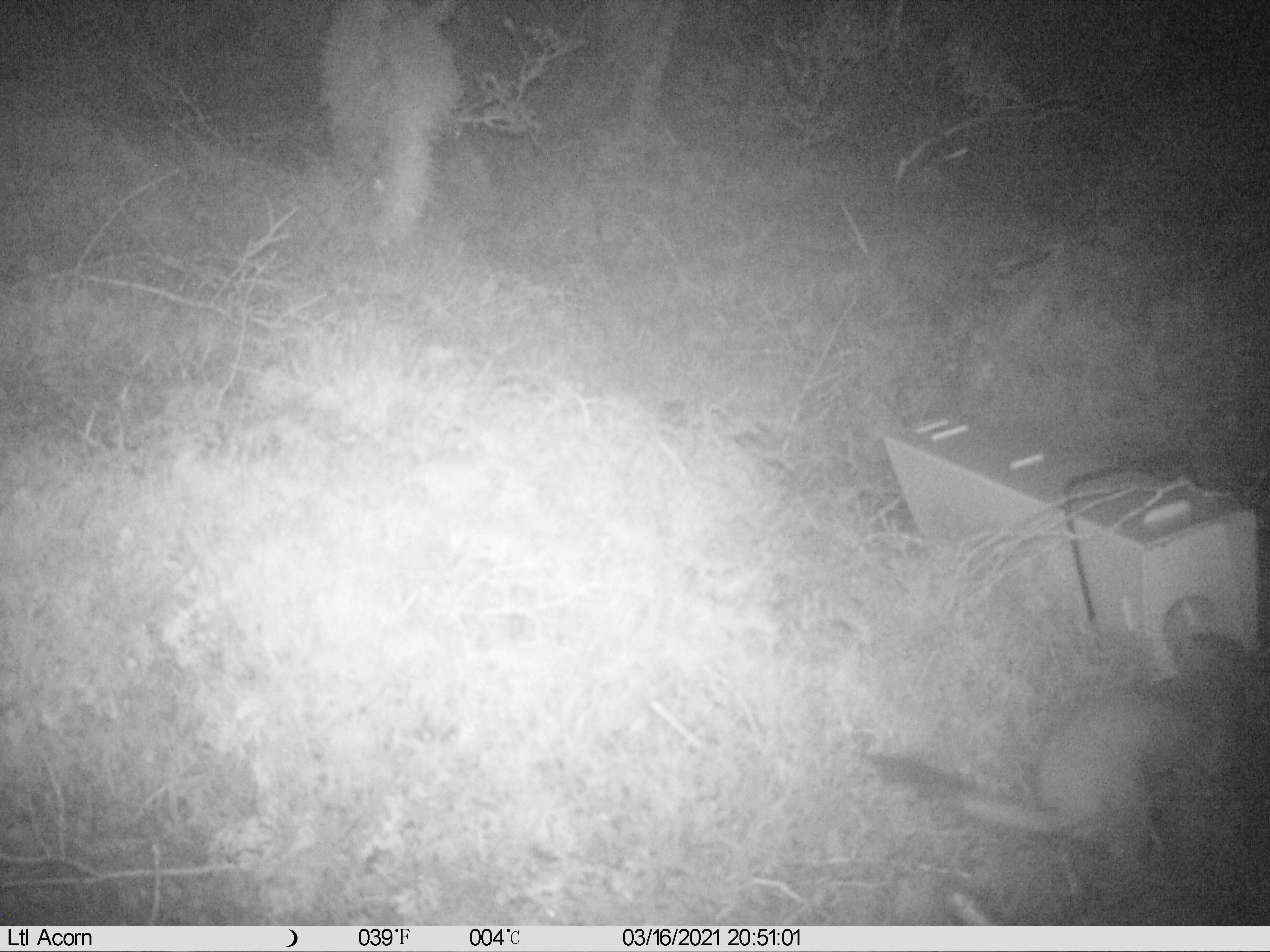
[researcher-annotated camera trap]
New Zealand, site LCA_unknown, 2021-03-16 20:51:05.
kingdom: Animalia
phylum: Chordata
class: Mammalia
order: Carnivora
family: Mustelidae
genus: Mustela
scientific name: Mustela erminea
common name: stoat